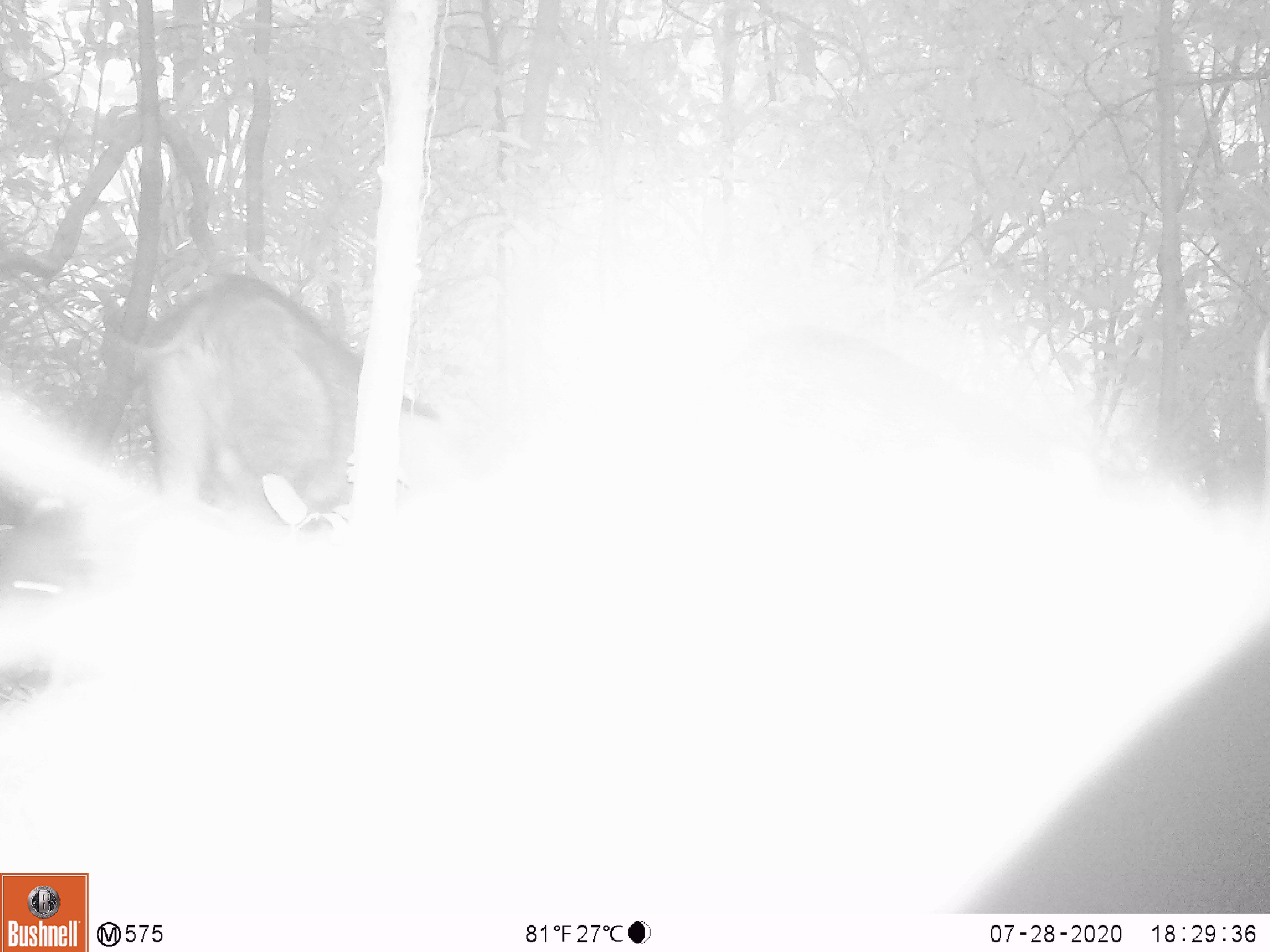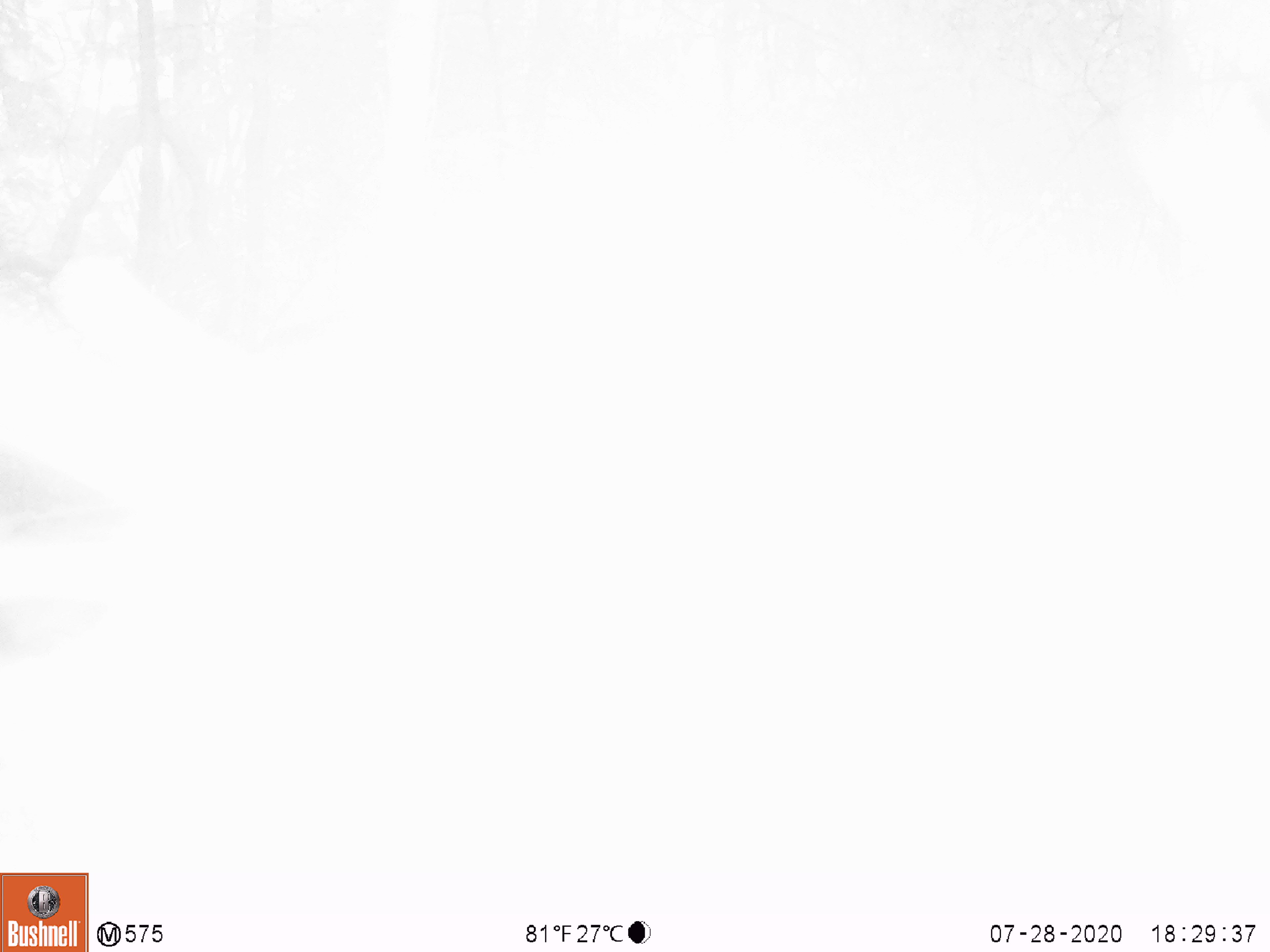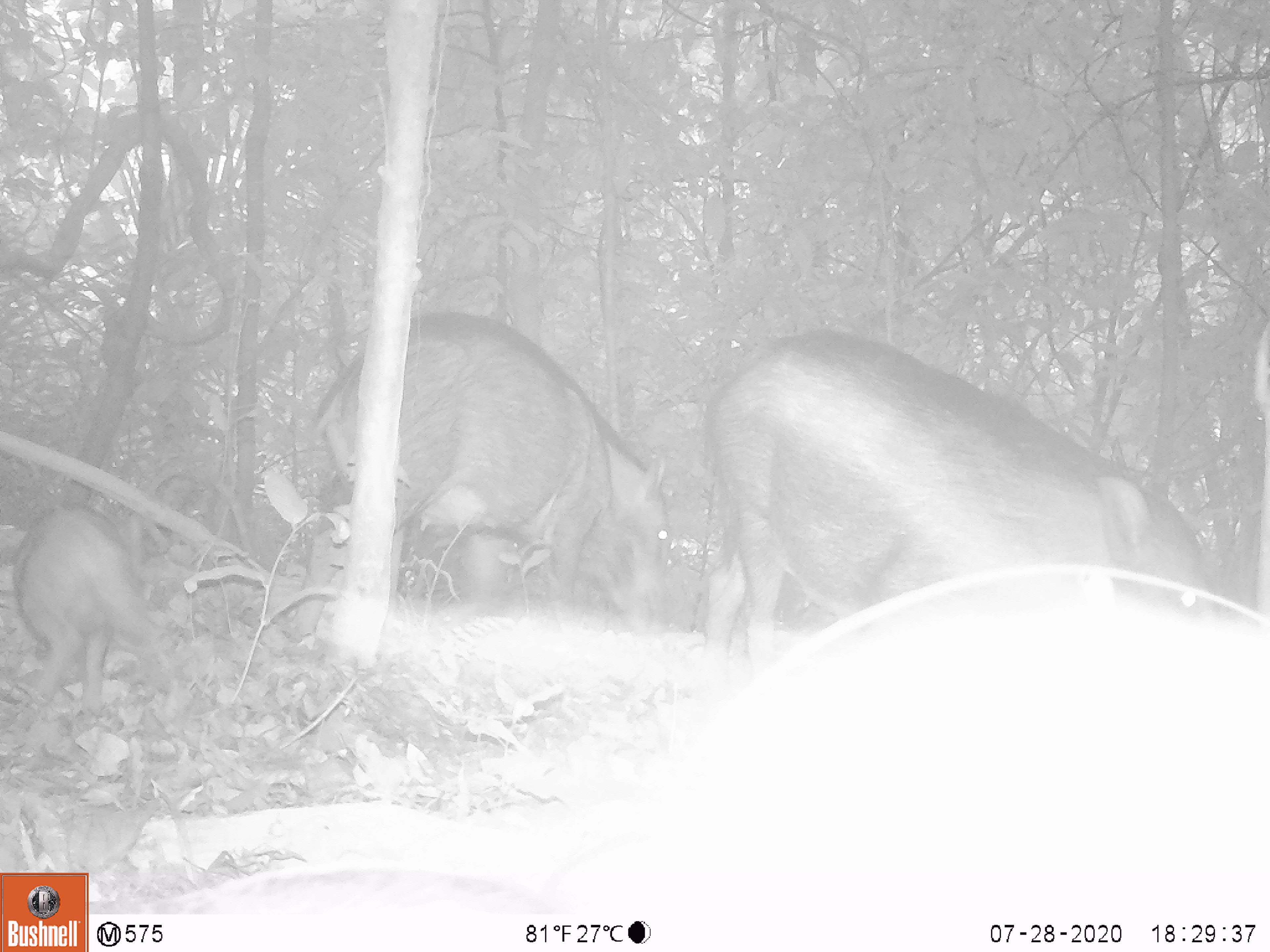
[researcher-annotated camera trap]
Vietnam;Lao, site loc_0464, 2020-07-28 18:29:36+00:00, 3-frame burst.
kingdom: Animalia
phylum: Chordata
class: Mammalia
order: Artiodactyla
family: Suidae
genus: Sus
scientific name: Sus scrofa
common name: eurasian wild pig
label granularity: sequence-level